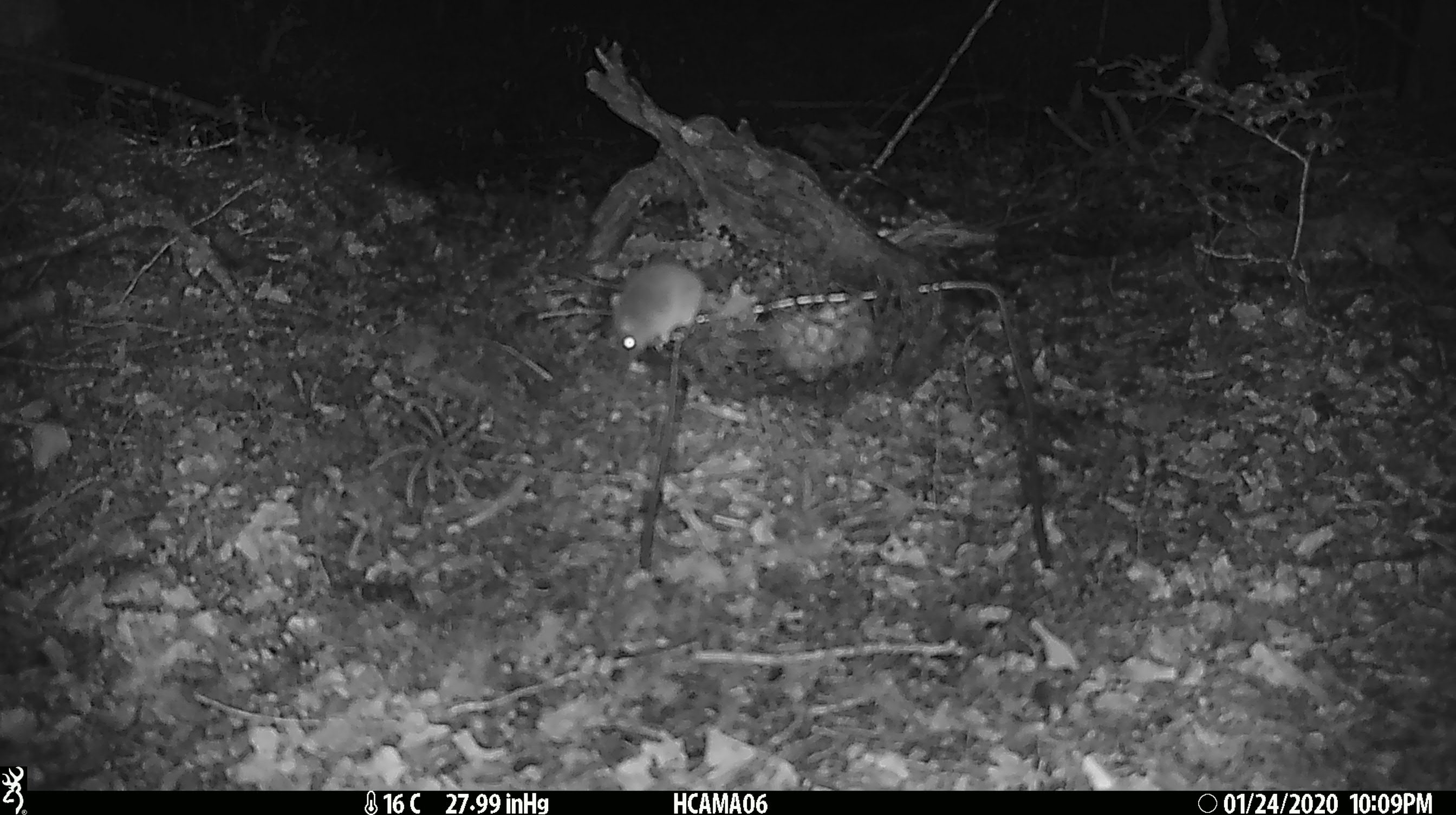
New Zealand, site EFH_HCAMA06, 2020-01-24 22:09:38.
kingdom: Animalia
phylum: Chordata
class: Mammalia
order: Rodentia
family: Muridae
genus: Mus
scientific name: Mus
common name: mouse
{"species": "mouse (Mus)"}